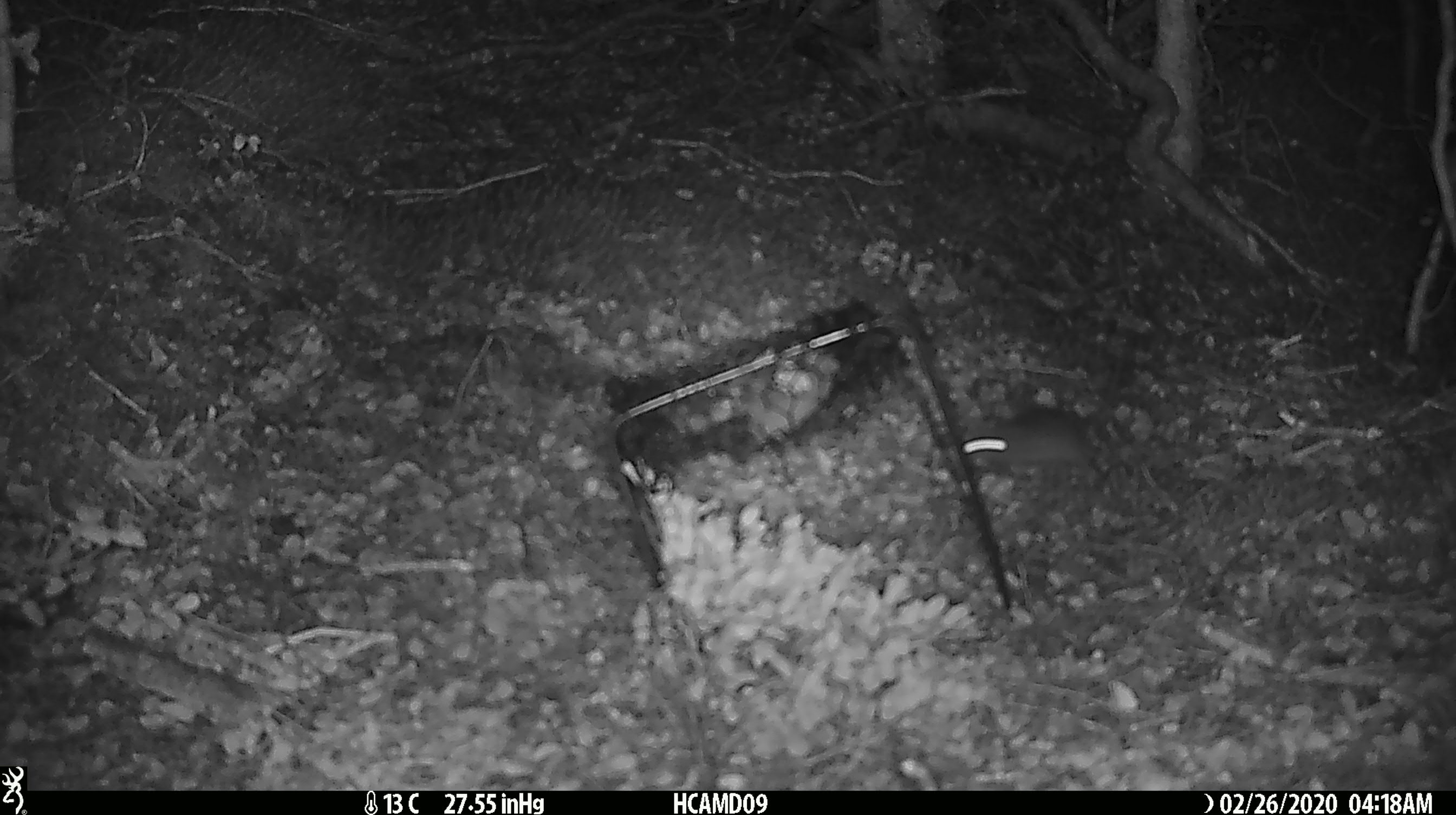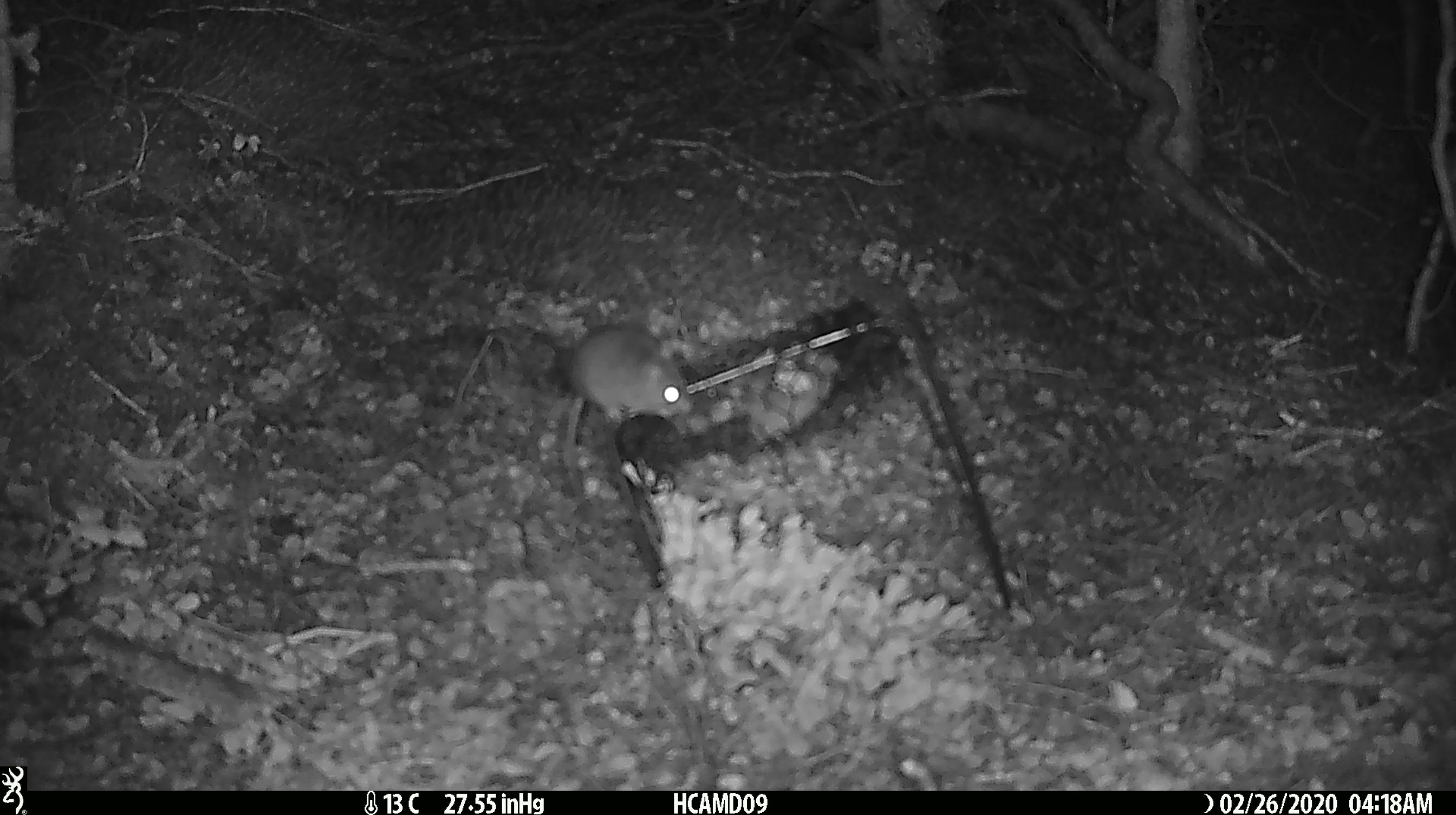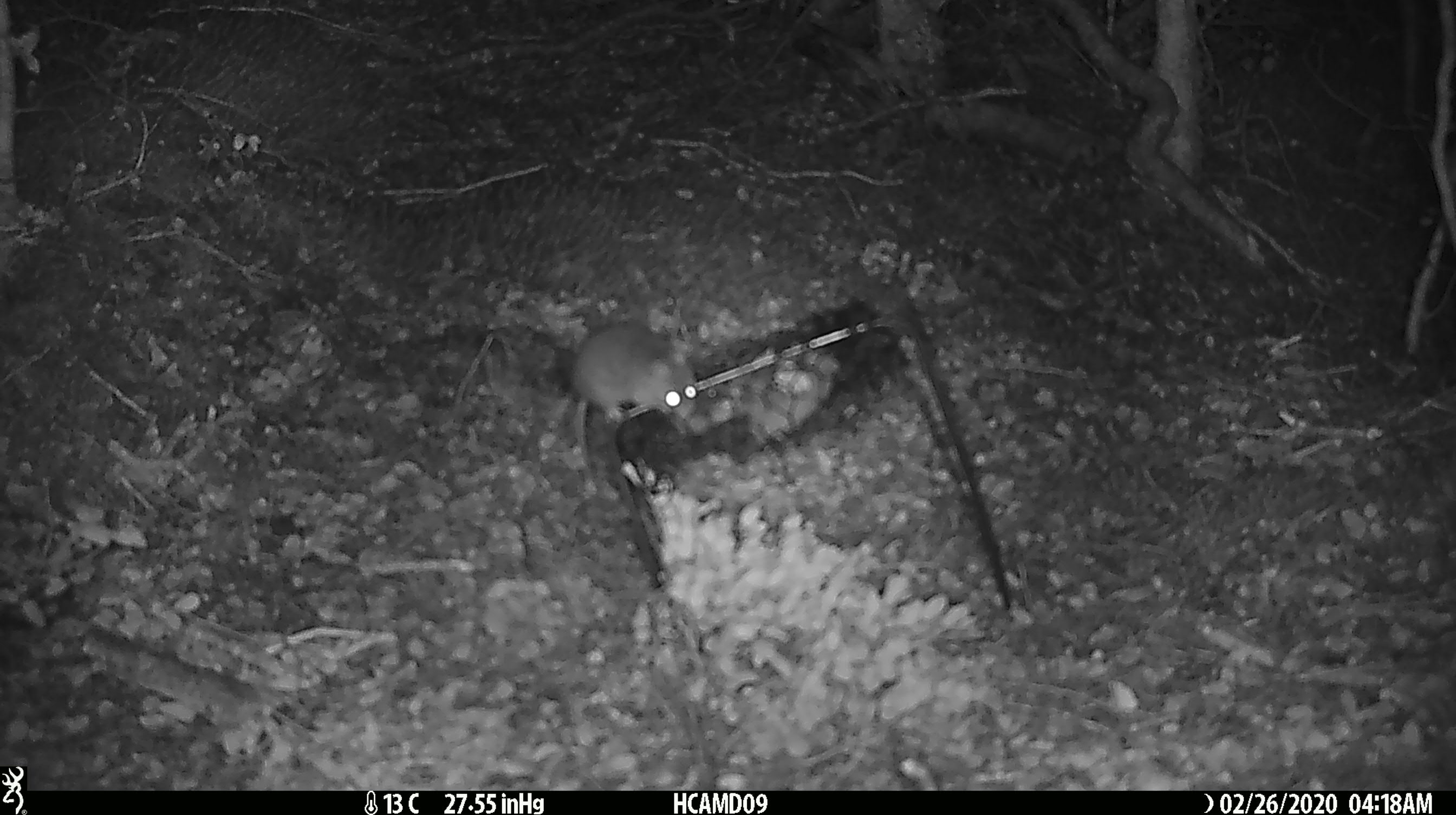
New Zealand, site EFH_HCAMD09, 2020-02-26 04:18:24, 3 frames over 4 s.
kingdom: Animalia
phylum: Chordata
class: Mammalia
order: Rodentia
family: Muridae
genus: Mus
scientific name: Mus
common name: mouse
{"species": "mouse (Mus)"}